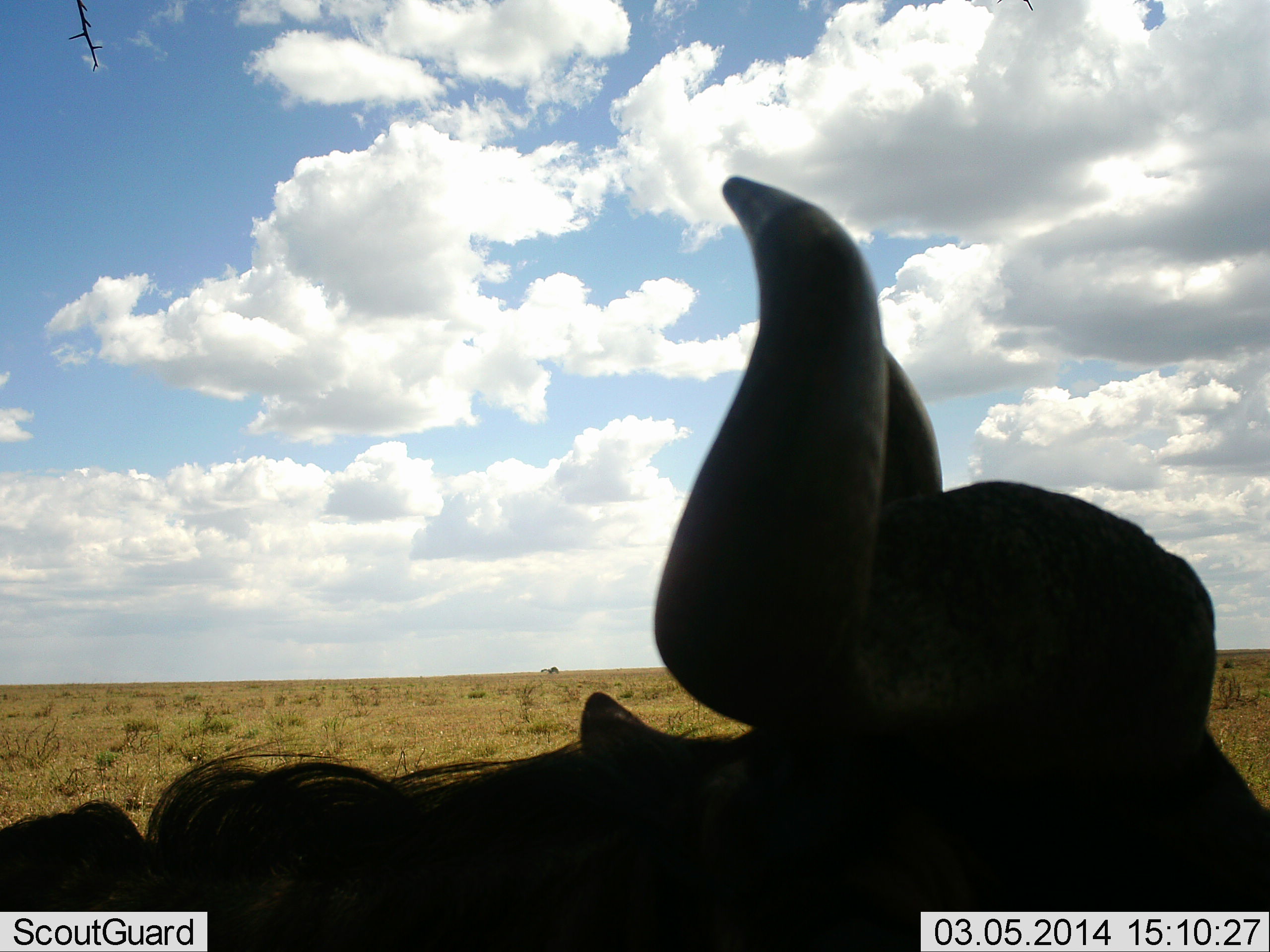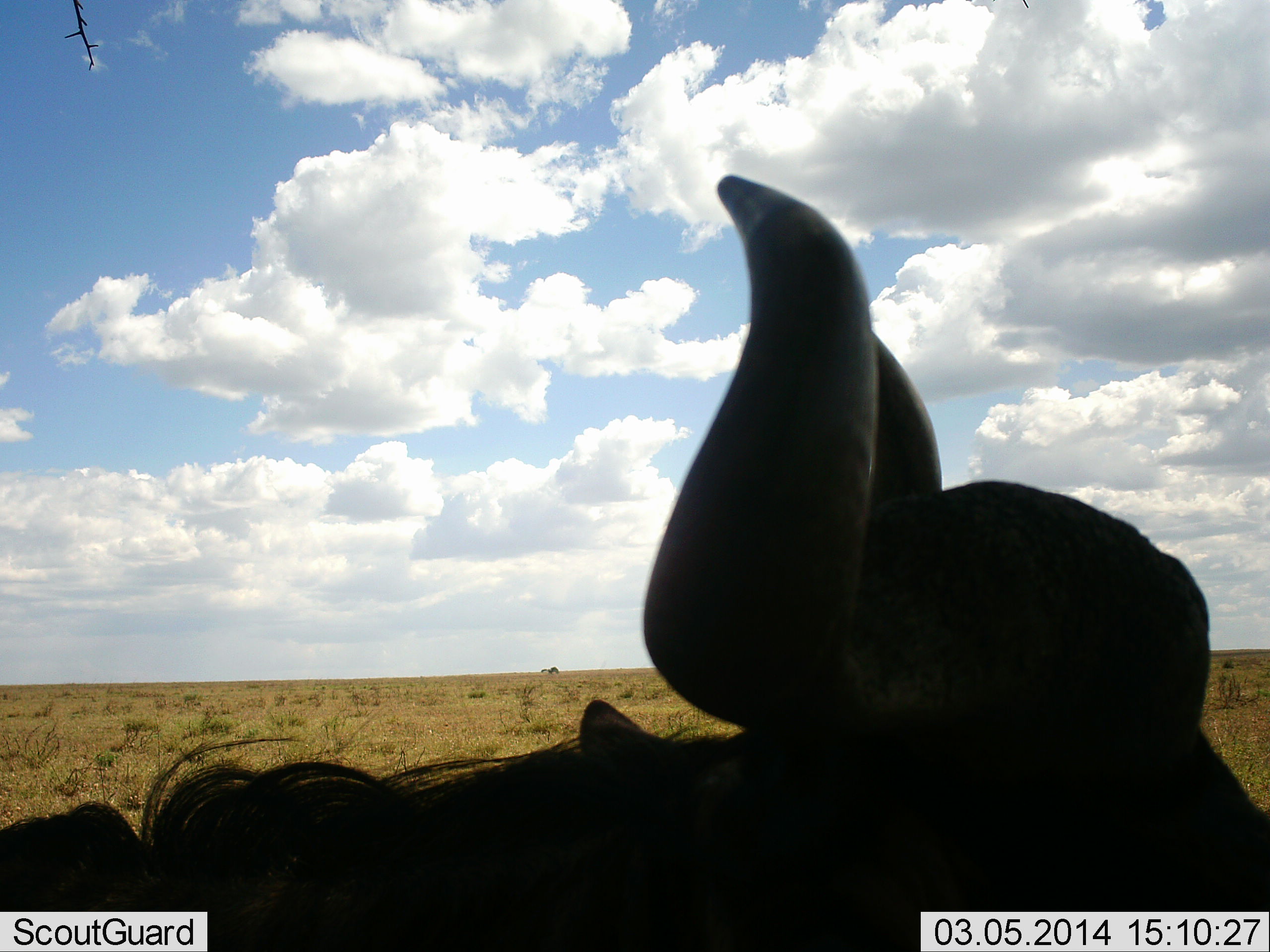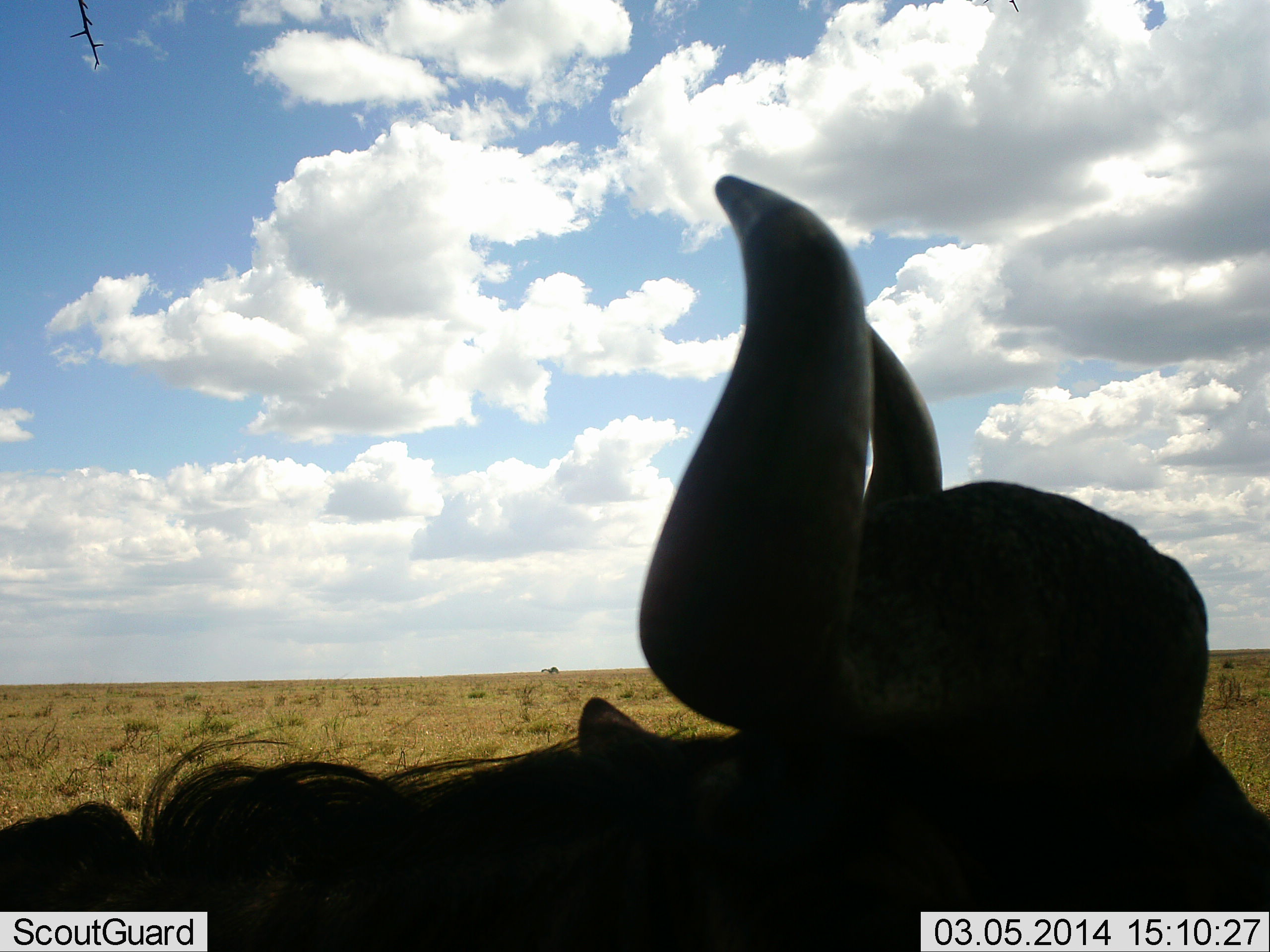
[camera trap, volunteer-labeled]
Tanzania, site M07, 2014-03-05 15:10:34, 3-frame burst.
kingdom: Animalia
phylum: Chordata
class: Mammalia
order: Artiodactyla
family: Bovidae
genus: Connochaetes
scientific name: Connochaetes taurinus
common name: blue wildebeest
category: wildebeest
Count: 1.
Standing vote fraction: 60%.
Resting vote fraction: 40%.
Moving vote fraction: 0%.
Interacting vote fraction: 0%.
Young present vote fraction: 0%.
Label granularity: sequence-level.